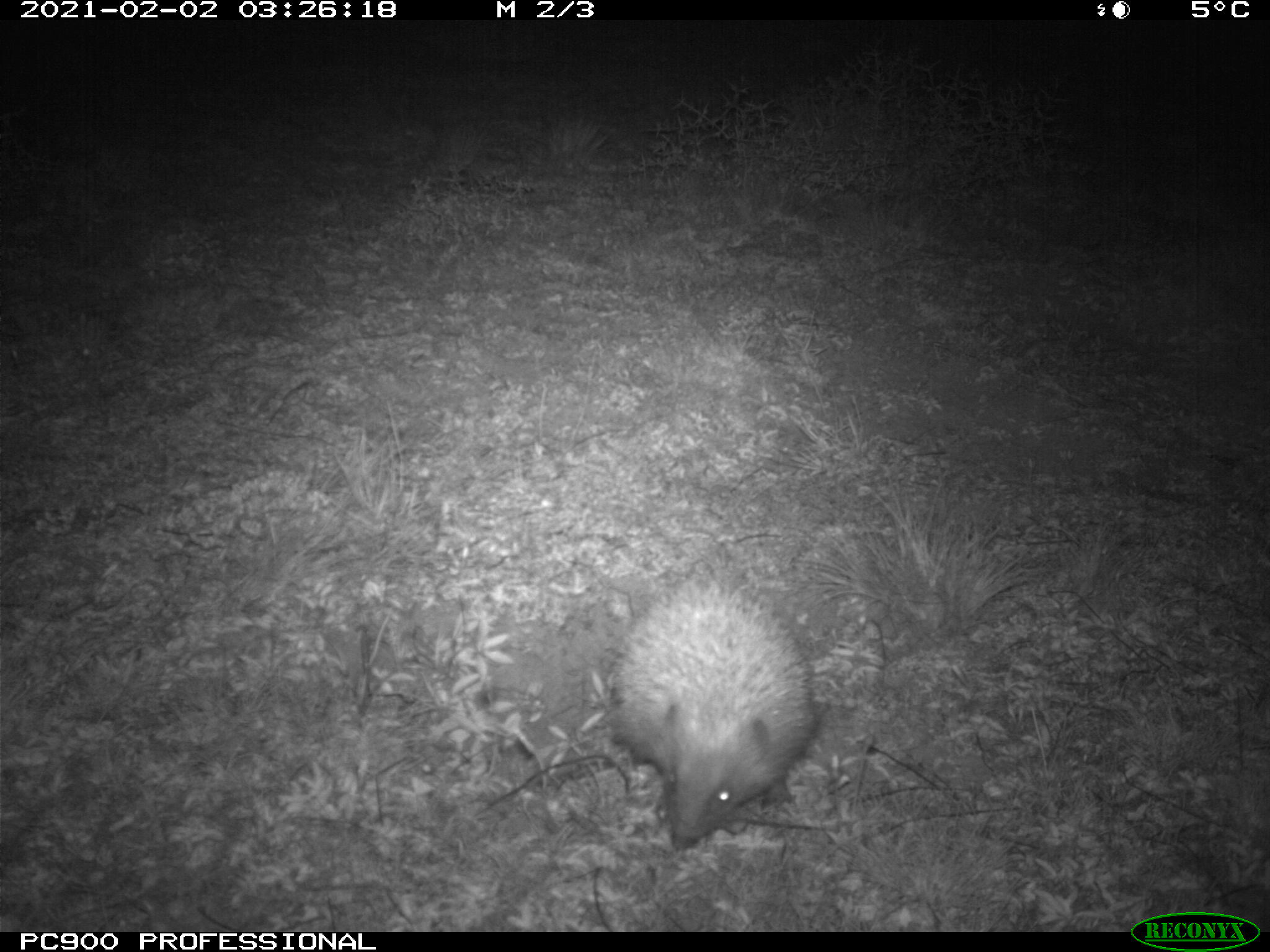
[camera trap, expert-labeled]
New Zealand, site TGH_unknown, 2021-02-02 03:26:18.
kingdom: Animalia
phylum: Chordata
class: Mammalia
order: Eulipotyphla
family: Erinaceidae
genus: Erinaceus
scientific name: Erinaceus europaeus europaeus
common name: european hedgehog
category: hedgehog